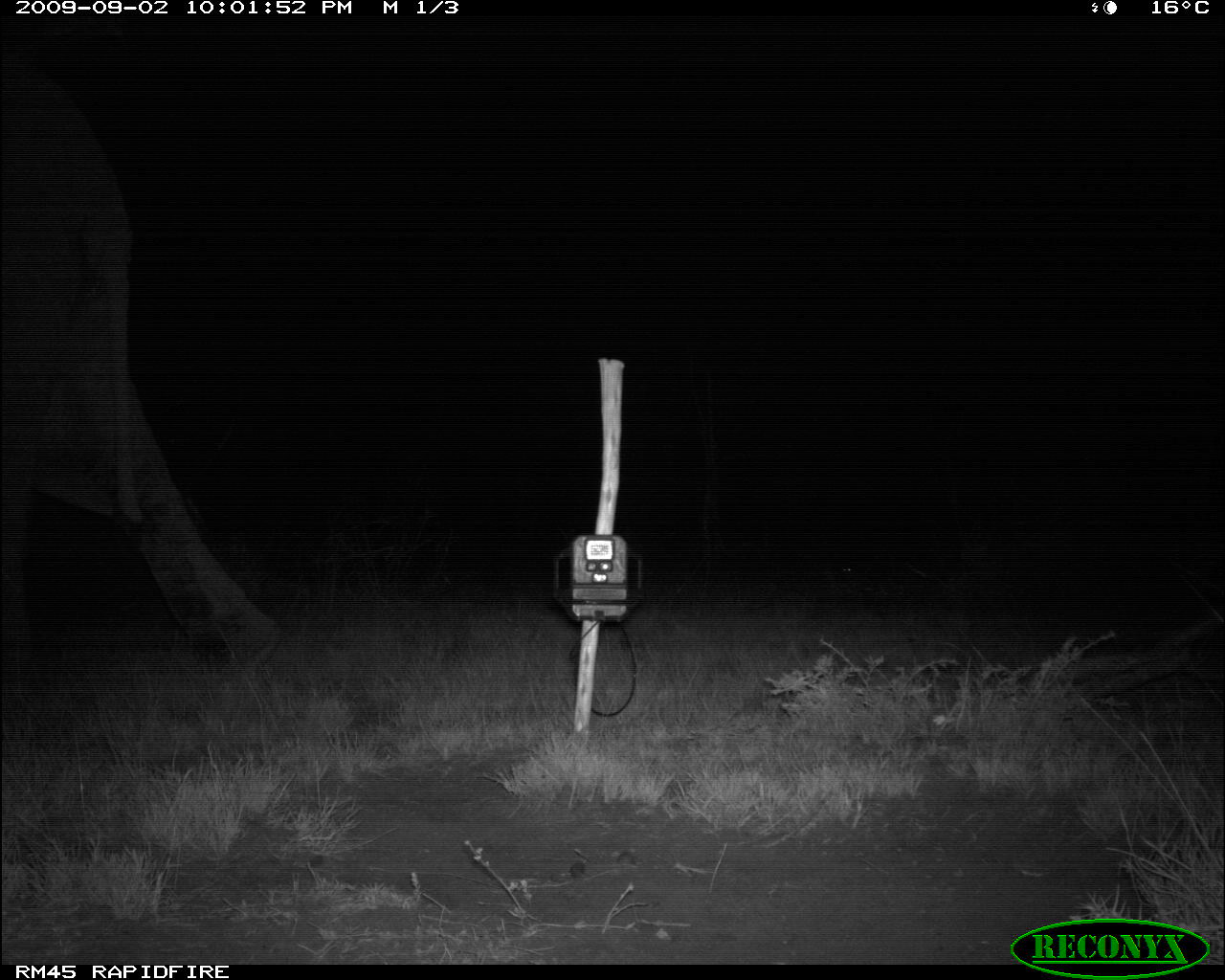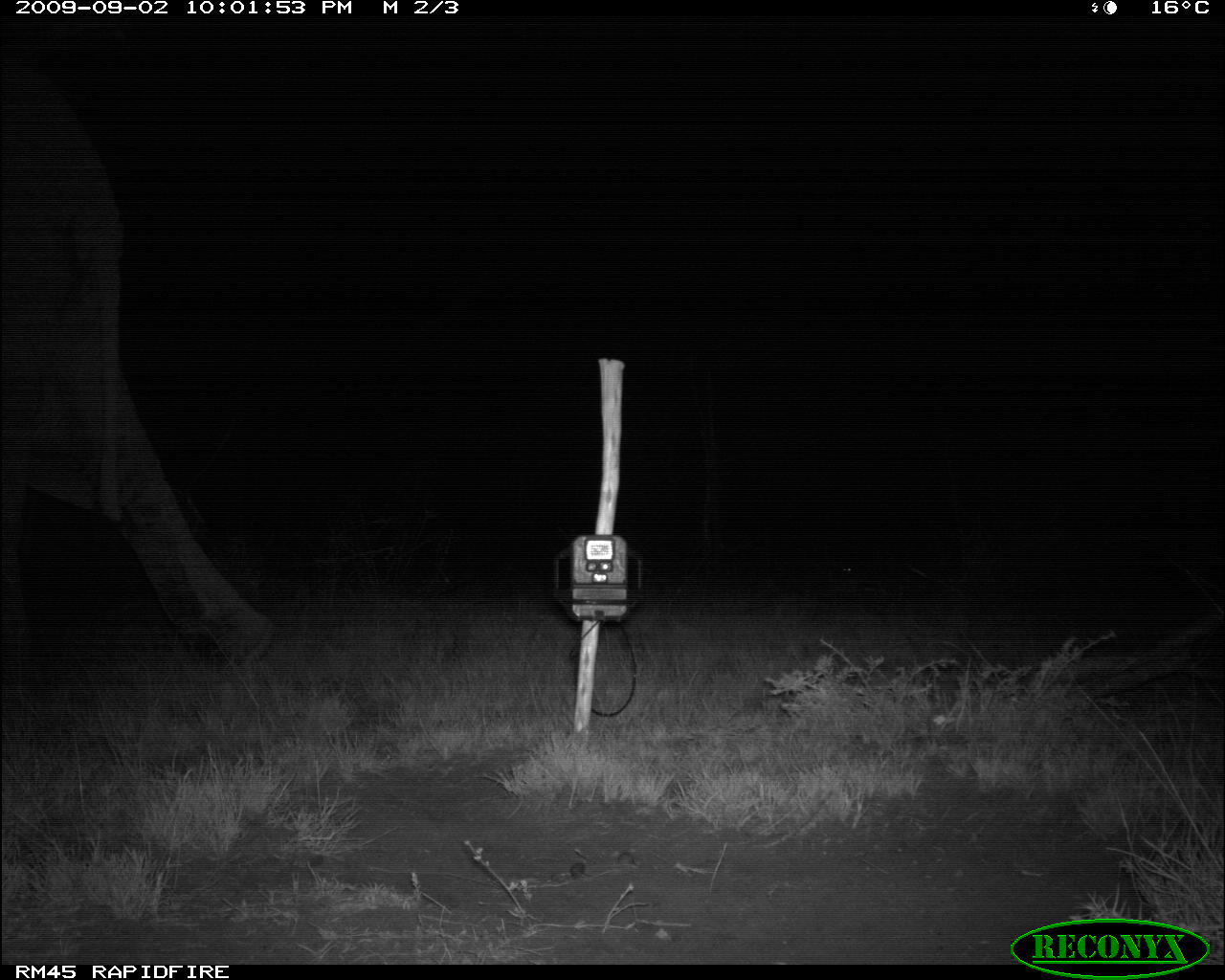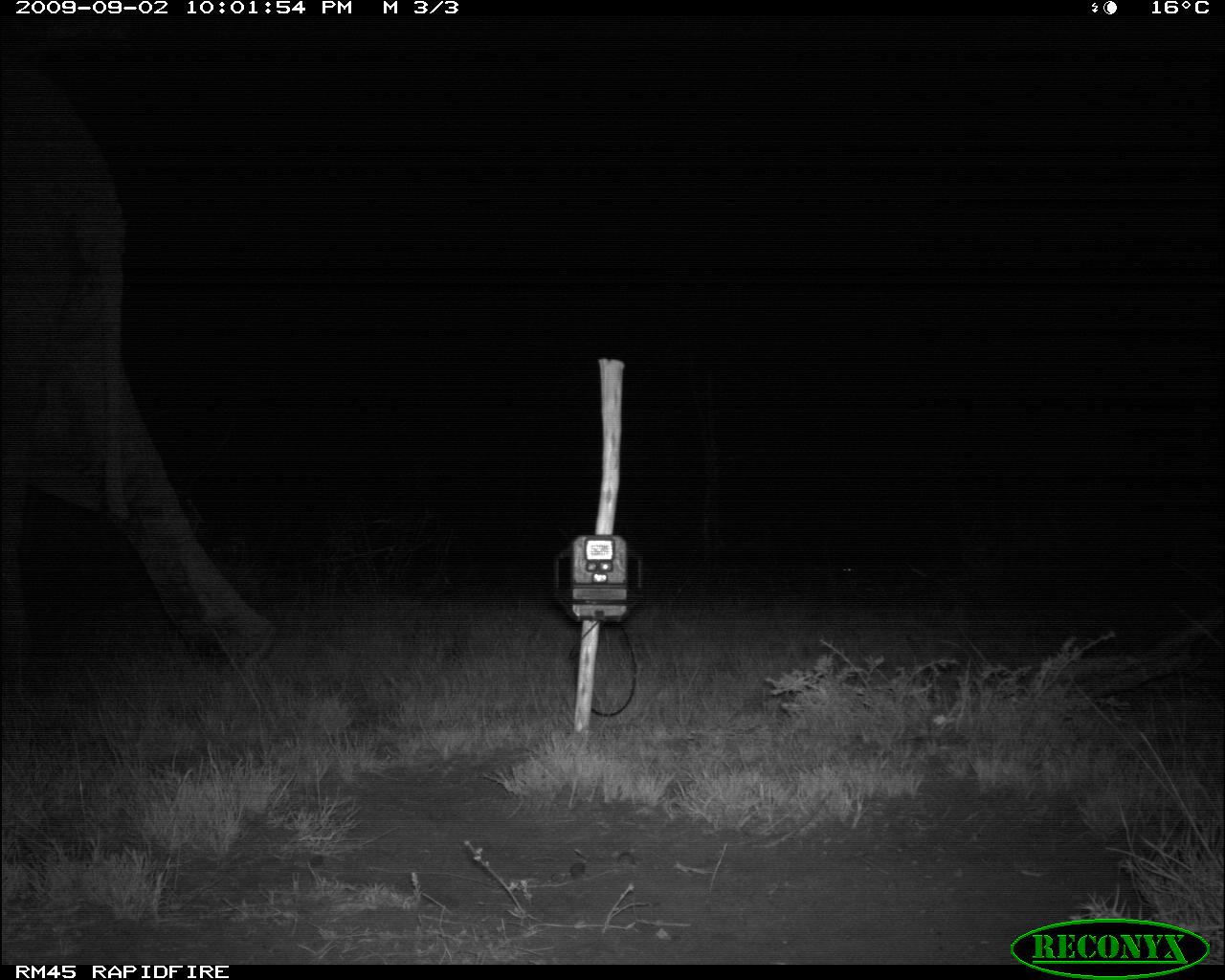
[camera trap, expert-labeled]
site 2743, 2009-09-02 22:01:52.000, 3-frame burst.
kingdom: Animalia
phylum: Chordata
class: Mammalia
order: Proboscidea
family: Elephantidae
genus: Loxodonta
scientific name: Loxodonta africana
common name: african bush elephant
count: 1